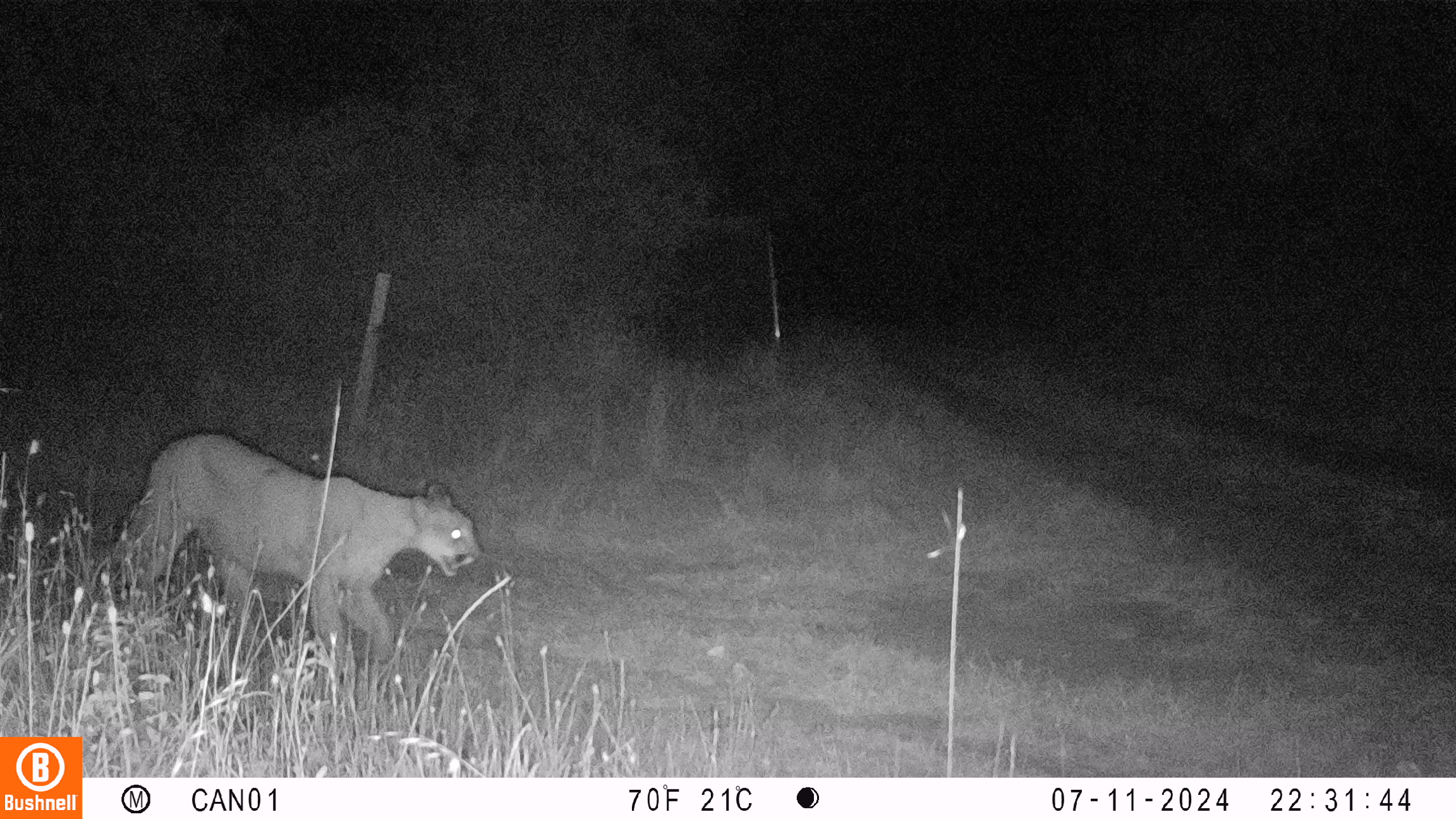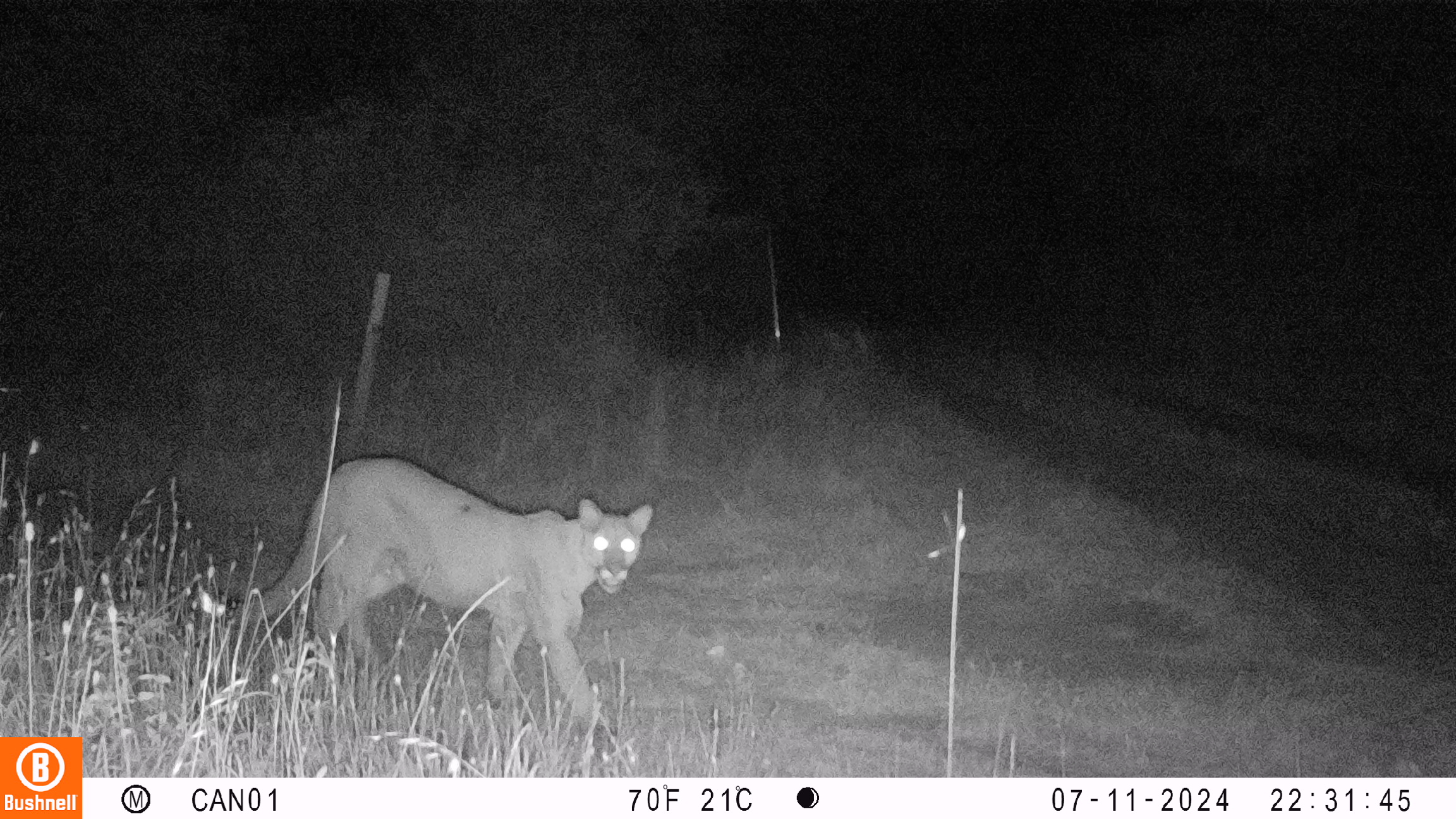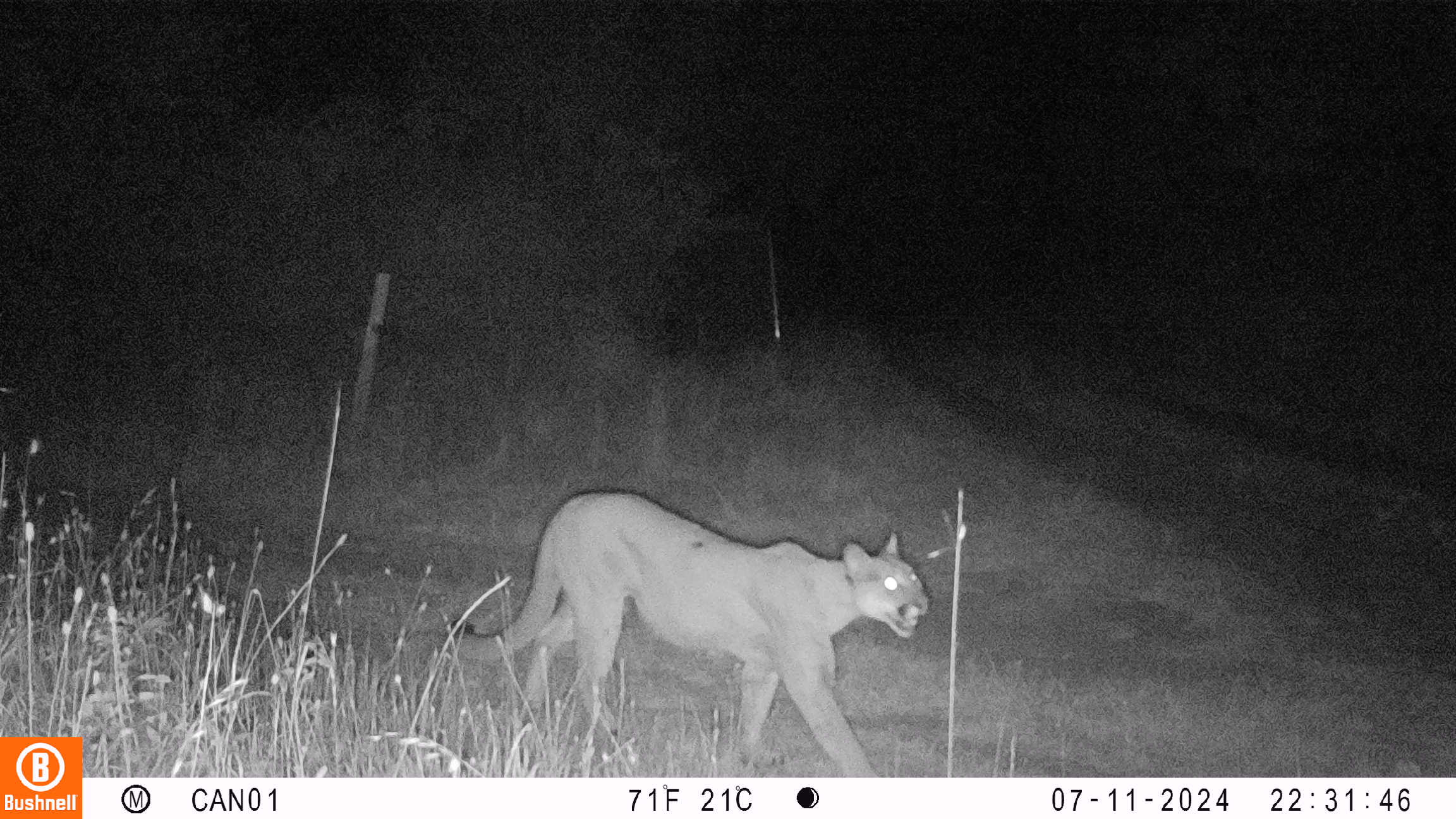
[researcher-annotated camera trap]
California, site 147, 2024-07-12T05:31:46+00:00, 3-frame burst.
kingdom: Animalia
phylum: Chordata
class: Mammalia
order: Carnivora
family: Felidae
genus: Puma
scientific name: Puma concolor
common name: puma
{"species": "puma (Puma concolor)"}